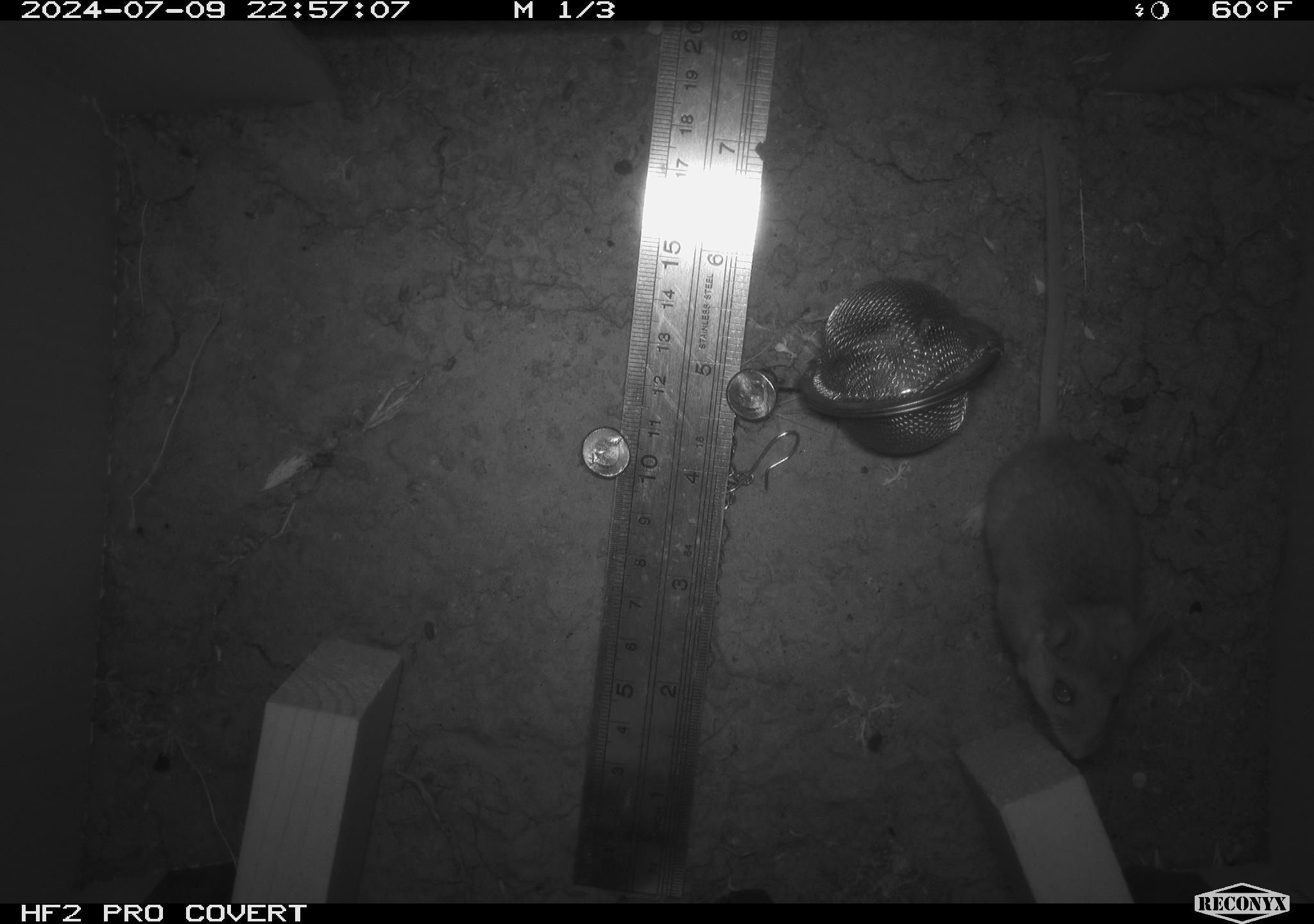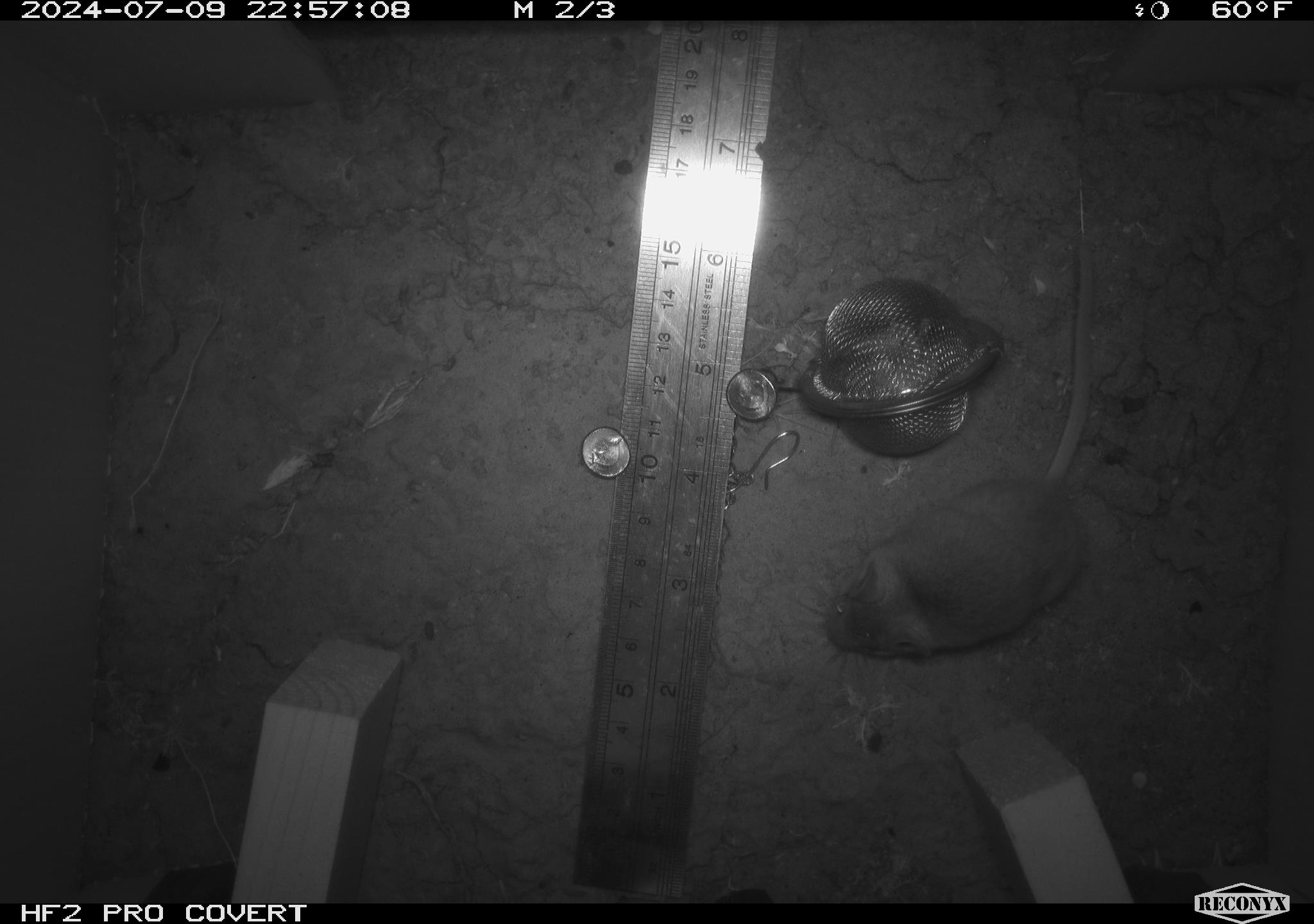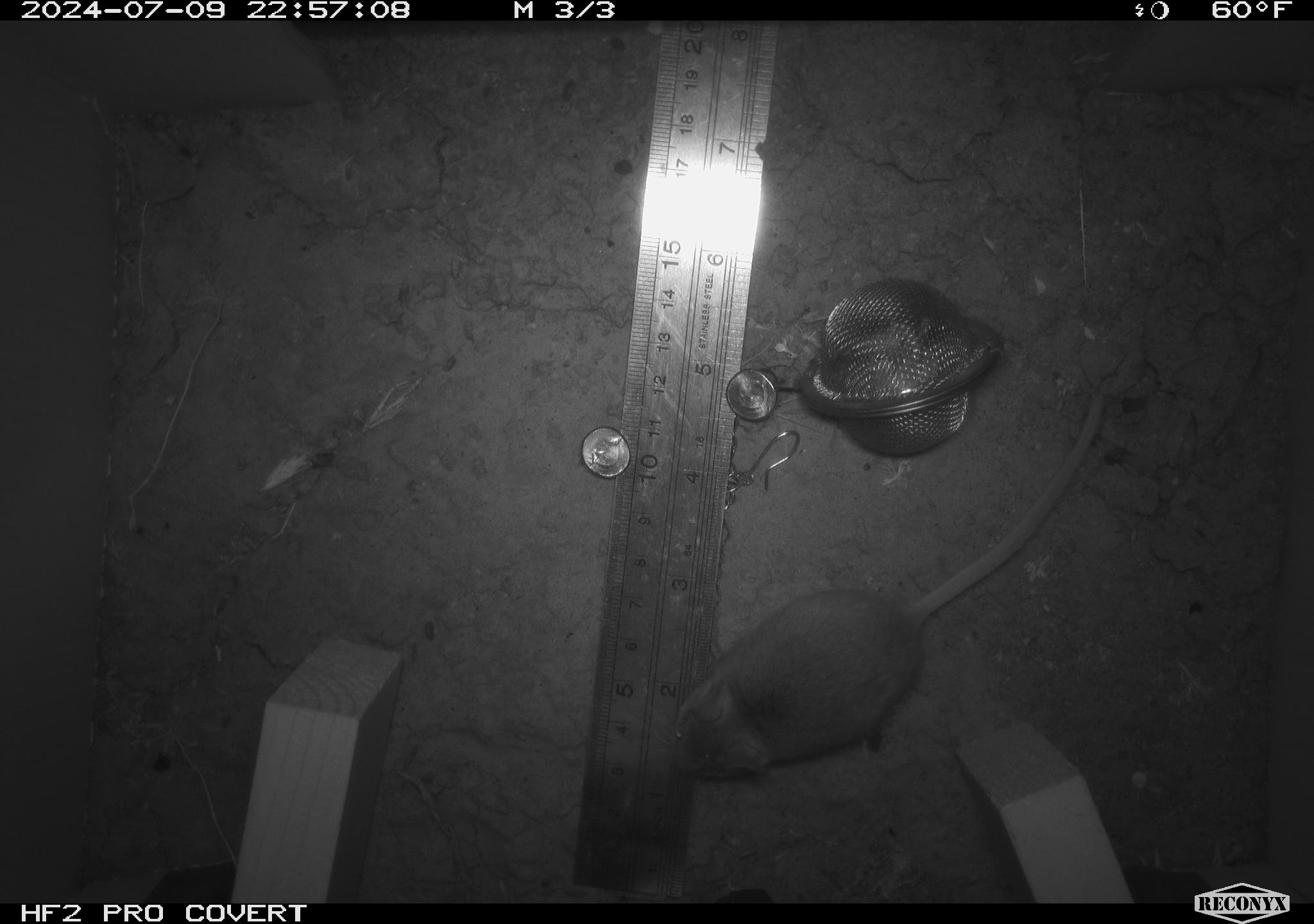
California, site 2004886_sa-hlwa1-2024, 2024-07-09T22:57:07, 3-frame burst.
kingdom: Animalia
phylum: Chordata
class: Mammalia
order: Rodentia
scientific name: Rodentia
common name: mouse species